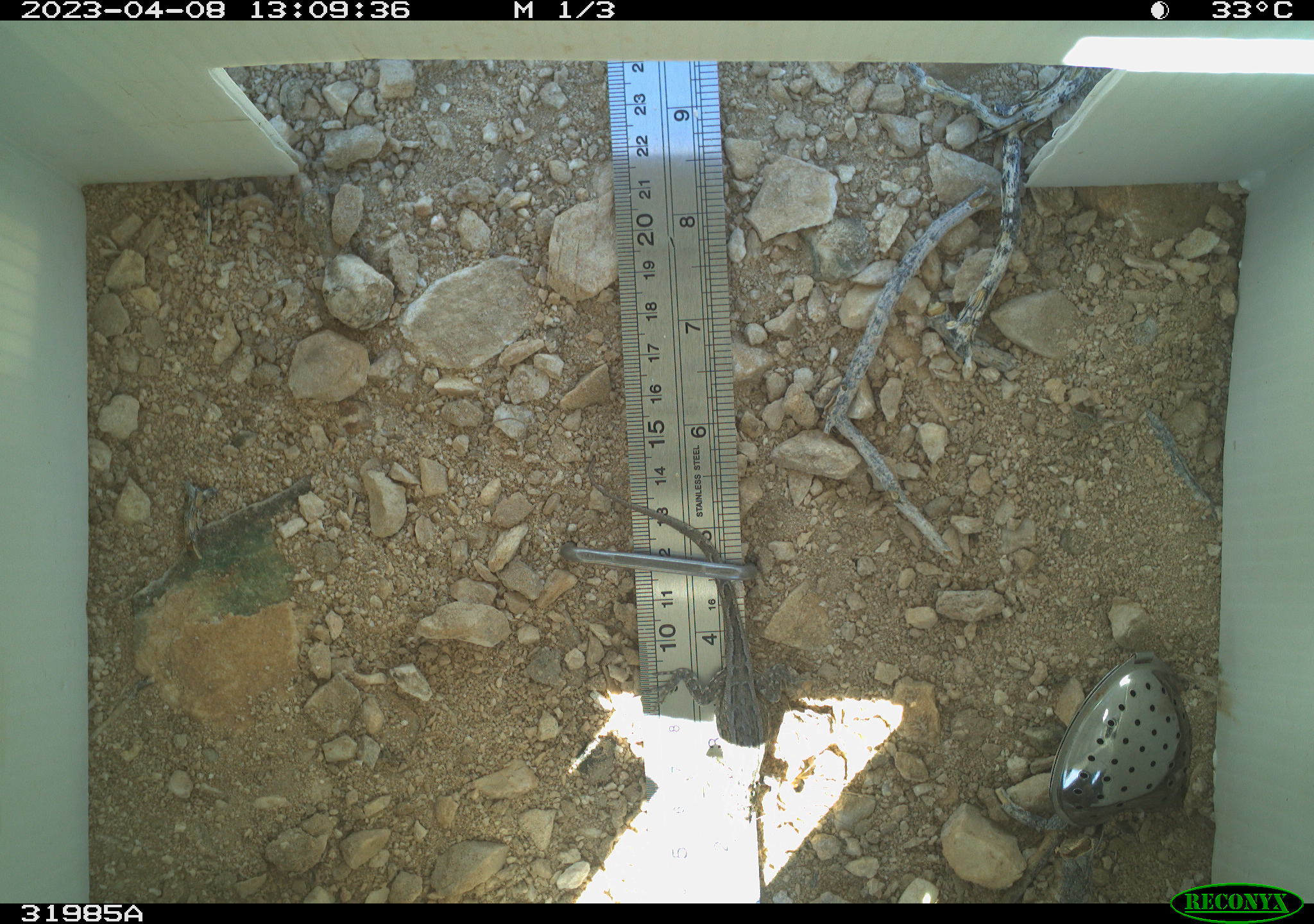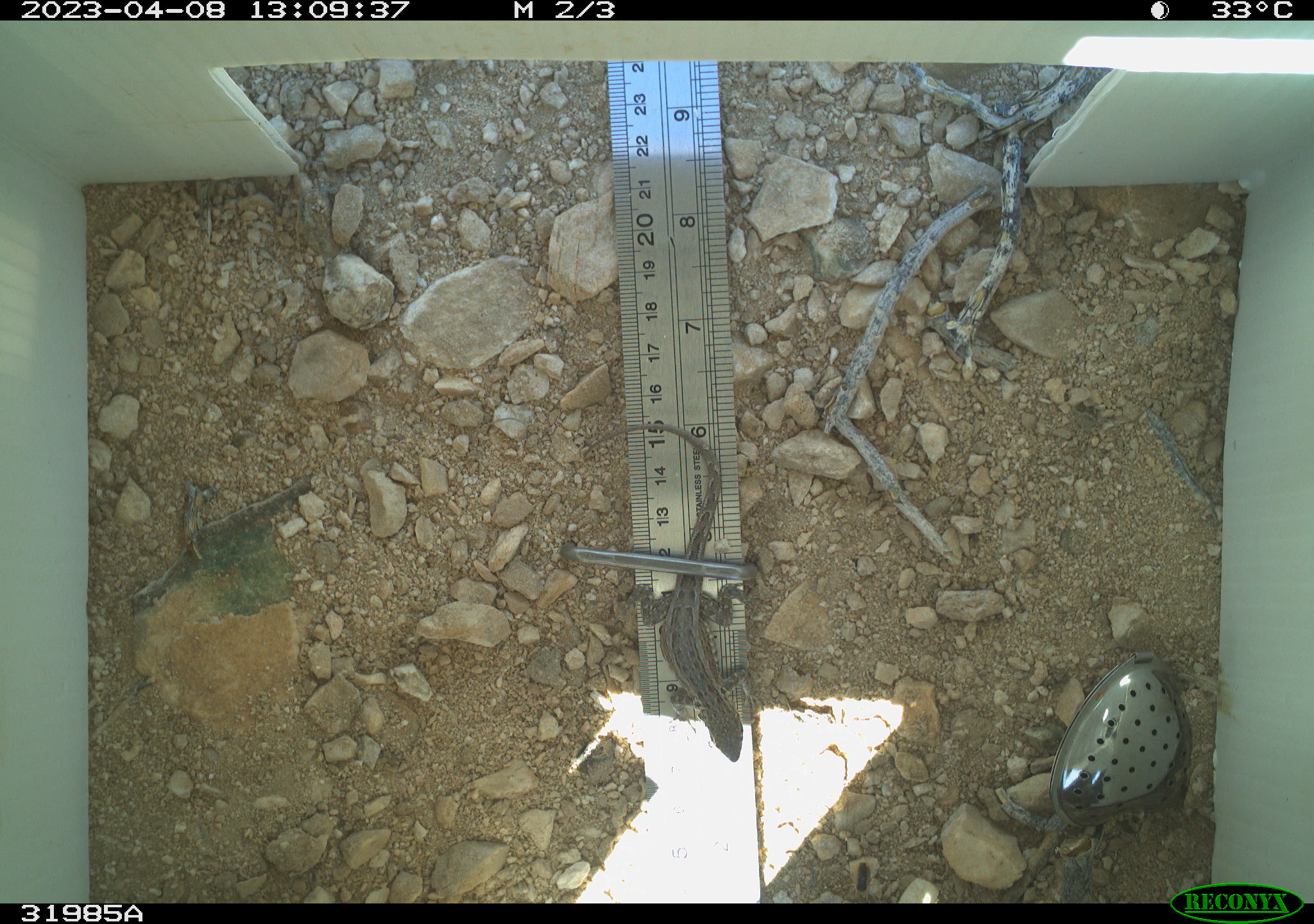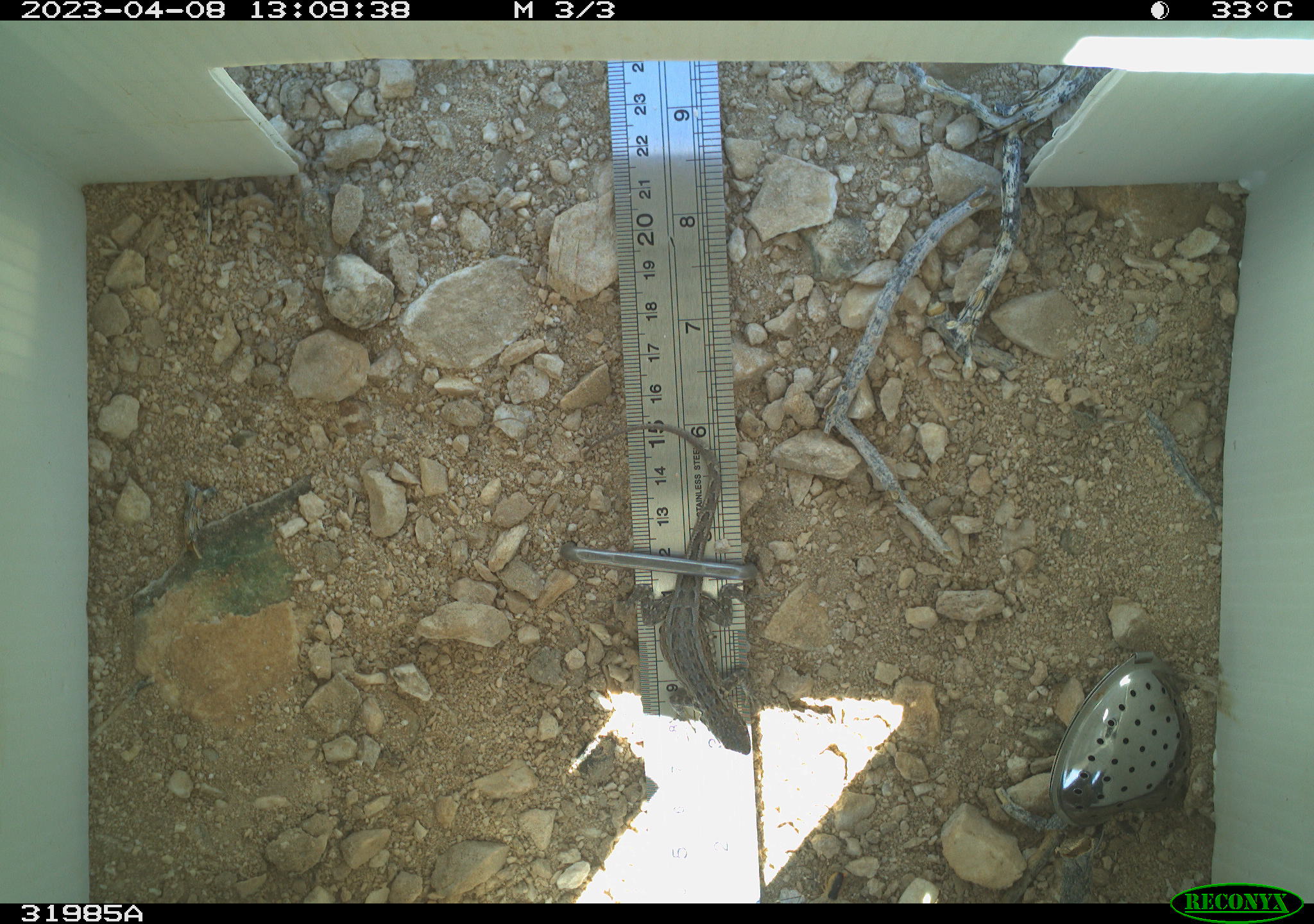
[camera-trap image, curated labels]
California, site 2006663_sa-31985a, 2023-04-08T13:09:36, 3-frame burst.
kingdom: Animalia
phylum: Chordata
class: Reptilia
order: Squamata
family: Phrynosomatidae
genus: Sceloporus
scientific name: Sceloporus graciosus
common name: common sagebrush lizard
Common sagebrush lizard (Sceloporus graciosus).